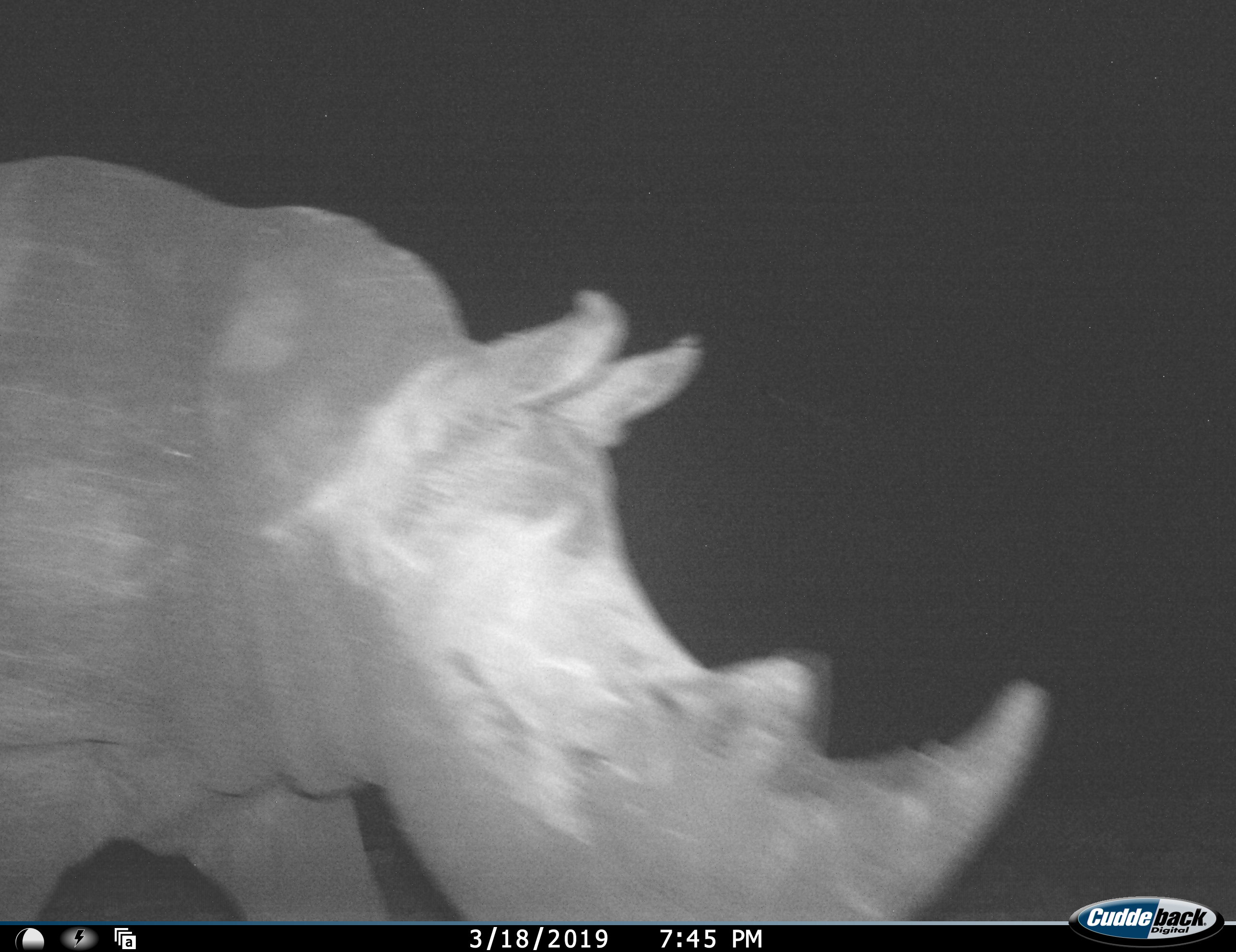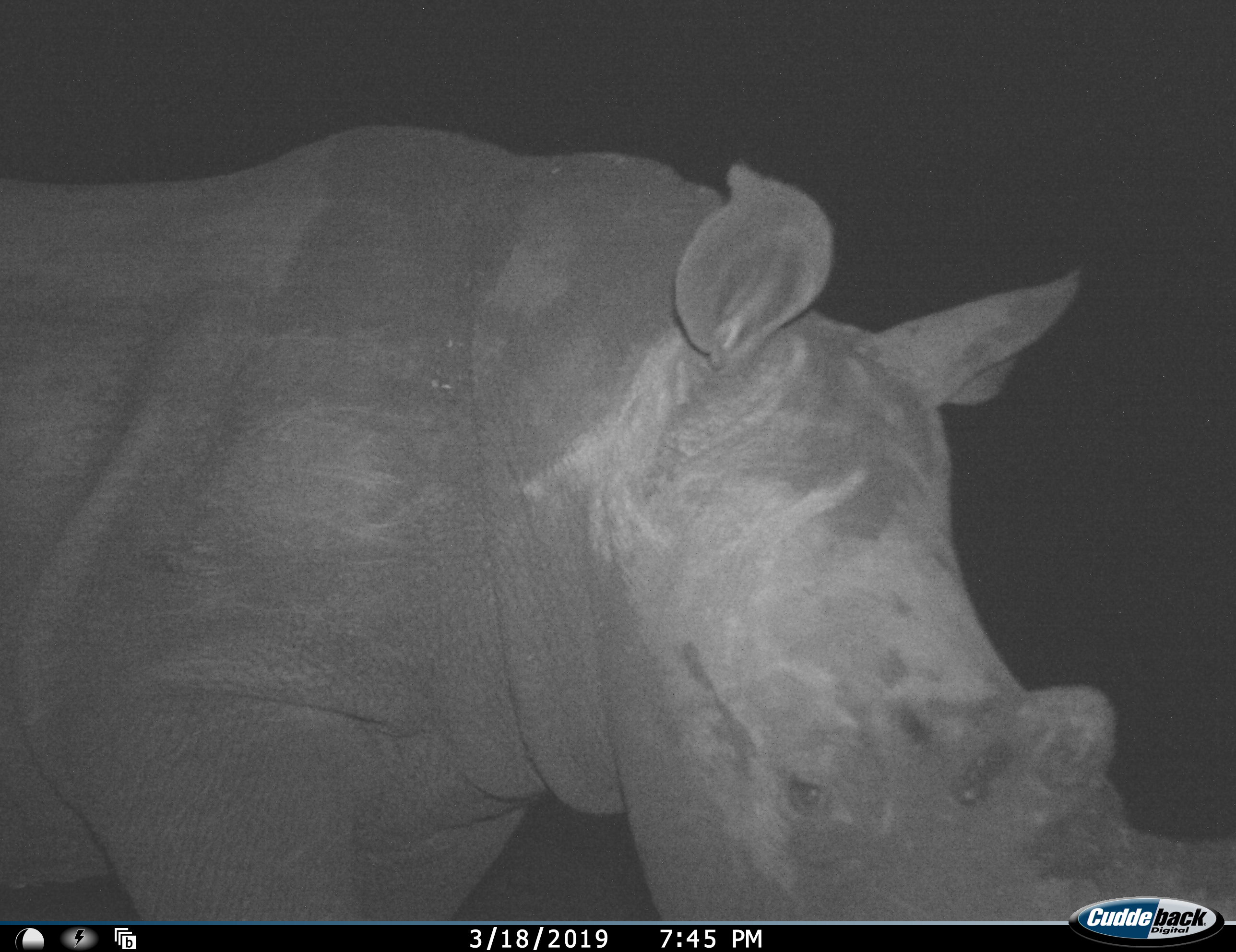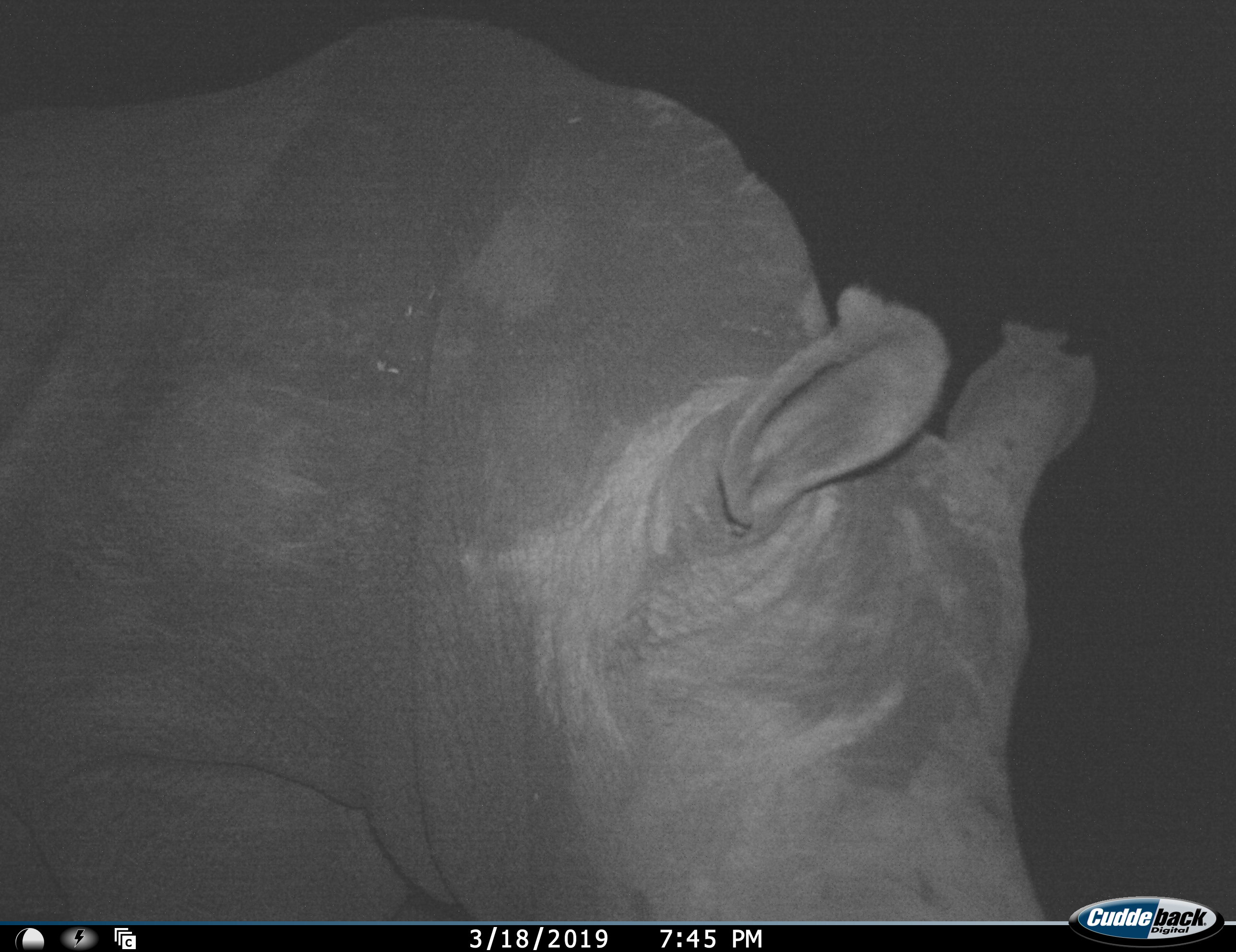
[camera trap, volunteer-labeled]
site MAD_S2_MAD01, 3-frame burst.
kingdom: Animalia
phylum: Chordata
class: Mammalia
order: Perissodactyla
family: Rhinocerotidae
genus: Ceratotherium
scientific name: Ceratotherium simum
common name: white rhinoceros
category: rhinoceroswhite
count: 1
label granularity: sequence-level